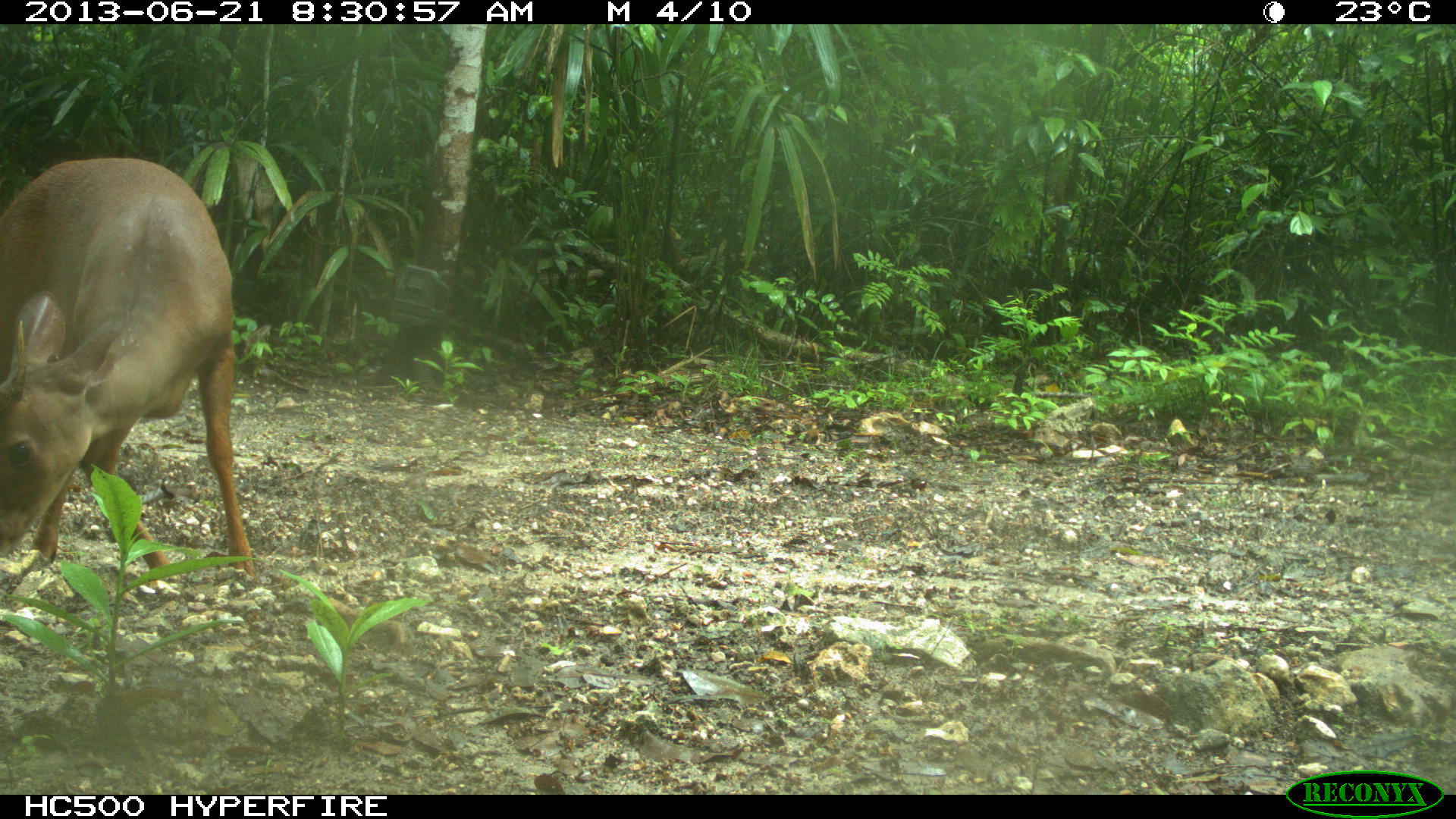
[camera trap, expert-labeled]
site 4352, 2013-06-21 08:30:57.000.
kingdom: Animalia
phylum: Chordata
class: Mammalia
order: Artiodactyla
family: Cervidae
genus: Mazama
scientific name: Mazama temama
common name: central american red brocket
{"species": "Mazama temama (central american red brocket)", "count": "1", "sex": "male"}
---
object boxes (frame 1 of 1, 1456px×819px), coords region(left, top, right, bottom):
mazama temama: region(0, 157, 255, 576)